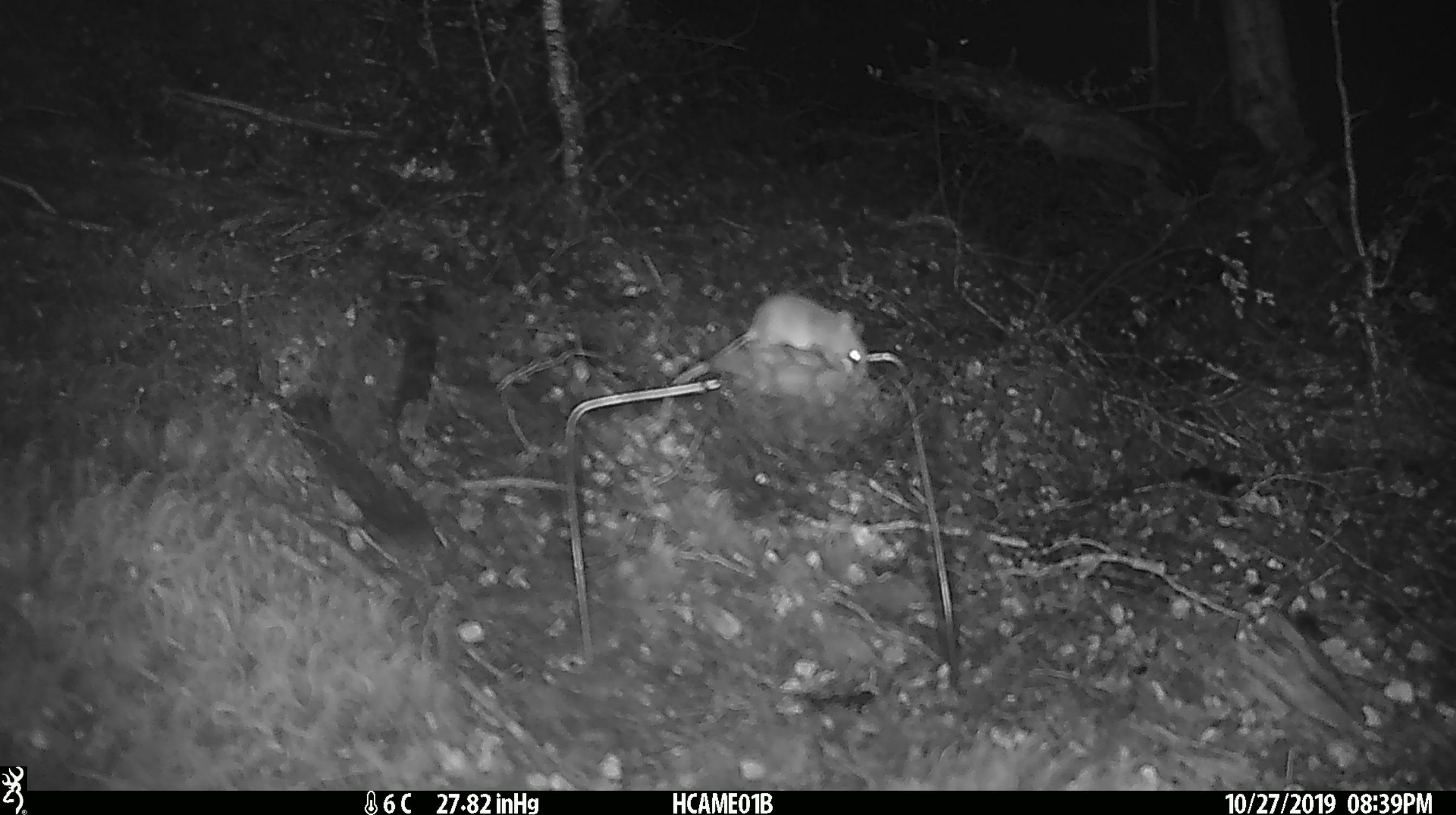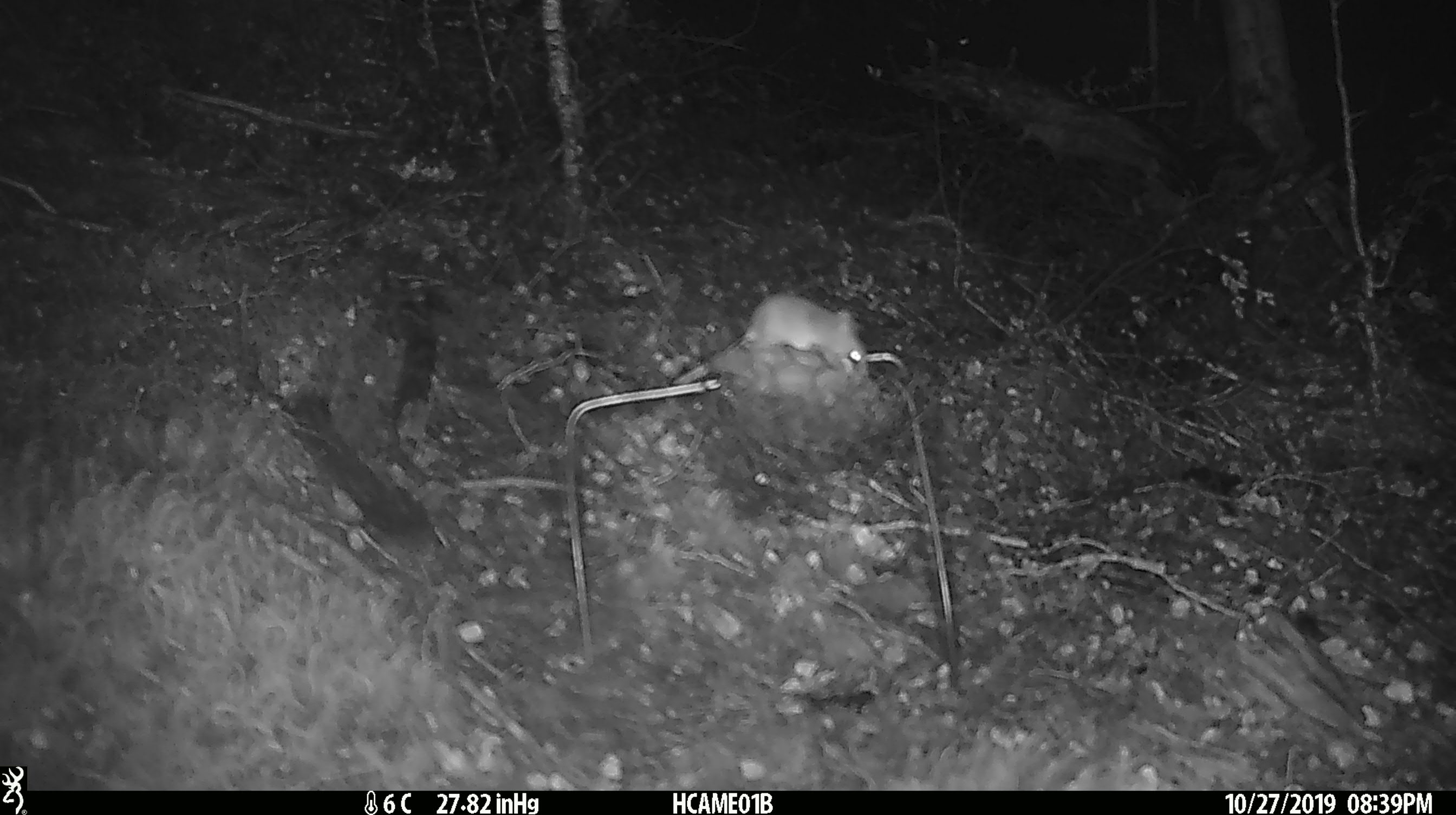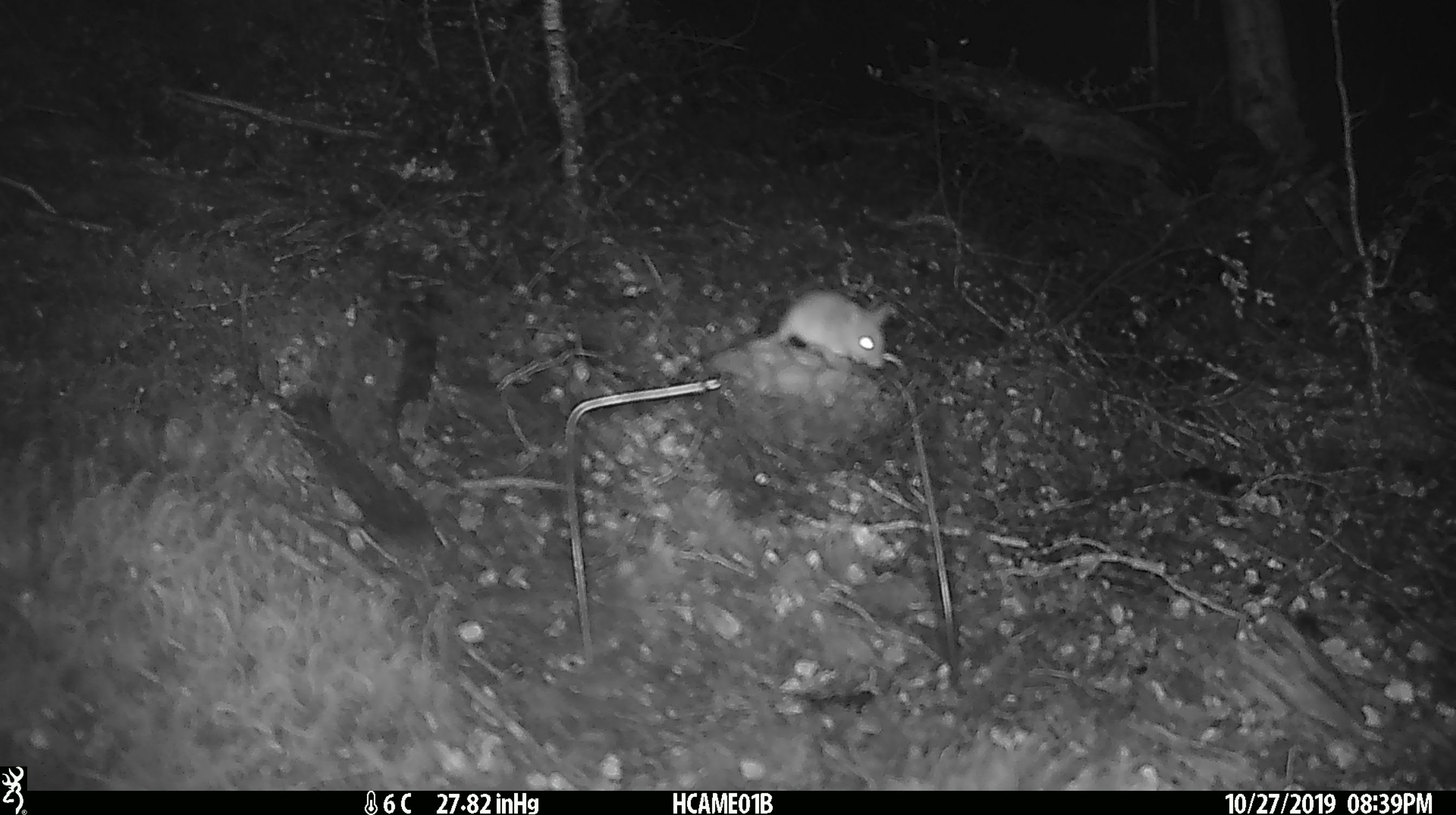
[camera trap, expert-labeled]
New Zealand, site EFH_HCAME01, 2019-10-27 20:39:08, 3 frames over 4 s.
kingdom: Animalia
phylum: Chordata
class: Mammalia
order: Rodentia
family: Muridae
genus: Mus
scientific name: Mus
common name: mouse